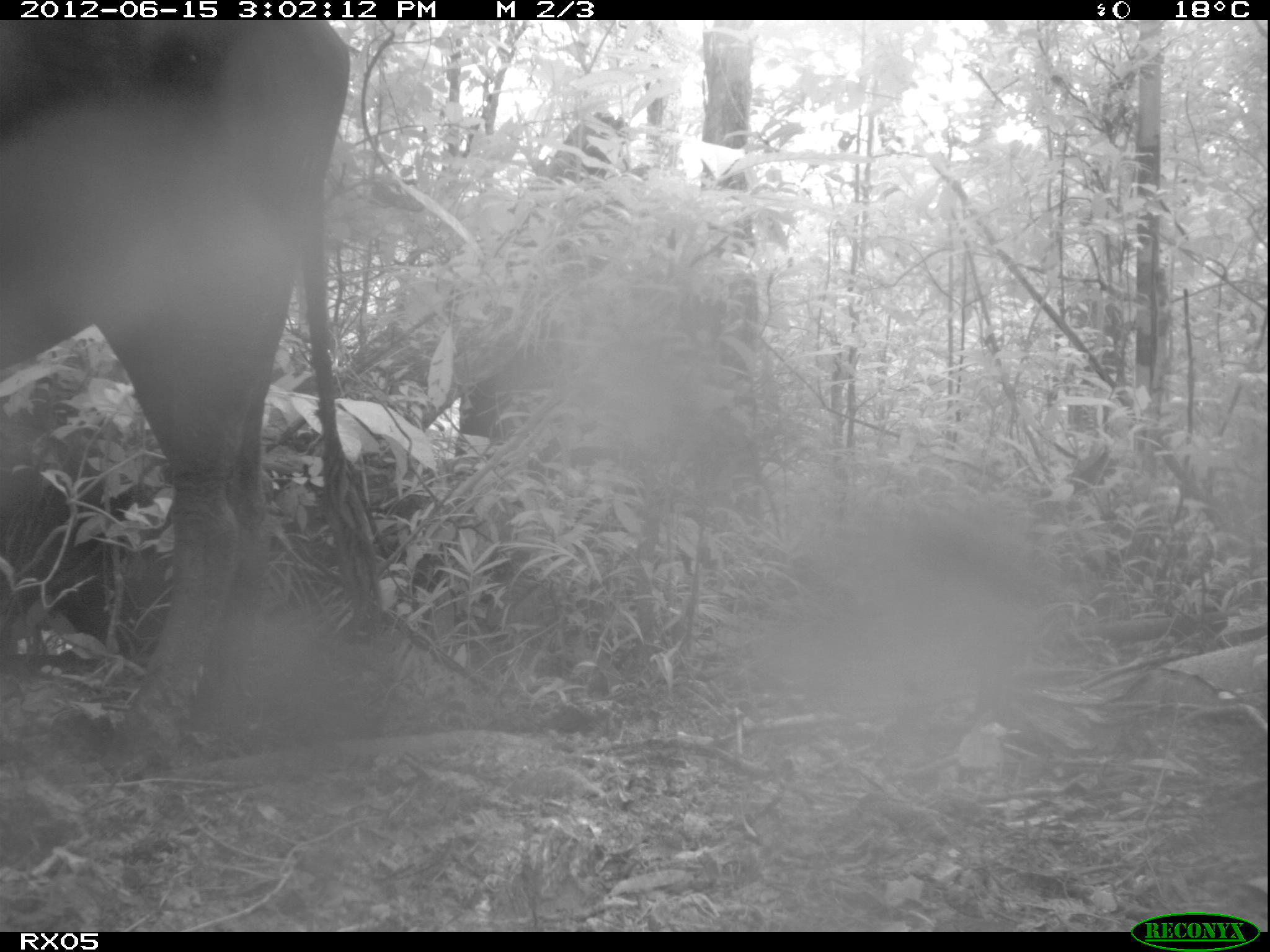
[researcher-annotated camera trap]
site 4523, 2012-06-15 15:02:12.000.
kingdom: Animalia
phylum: Chordata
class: Mammalia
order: Artiodactyla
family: Bovidae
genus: Bos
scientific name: Bos taurus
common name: domestic cattle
Bos taurus (domestic cattle), count 1.